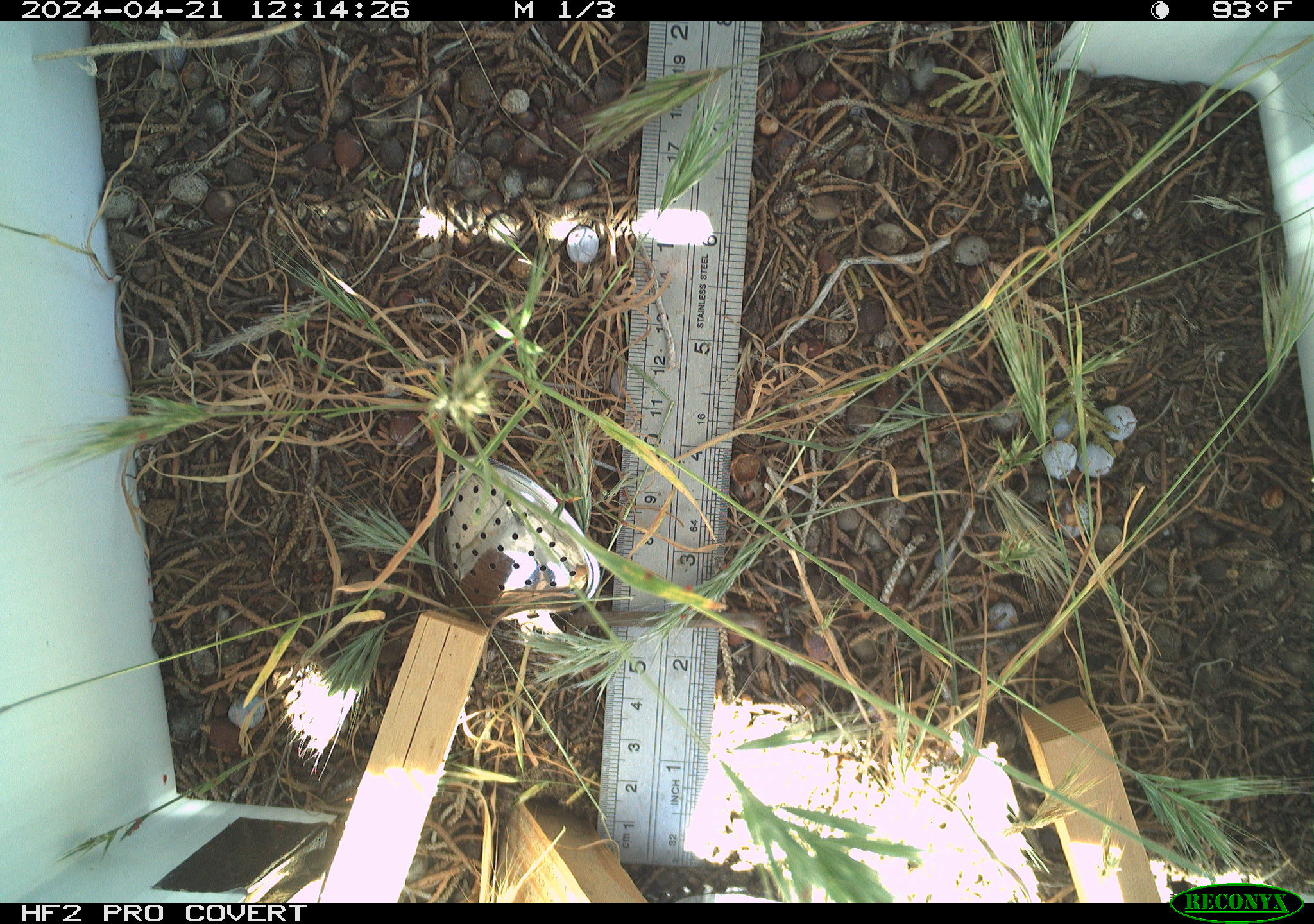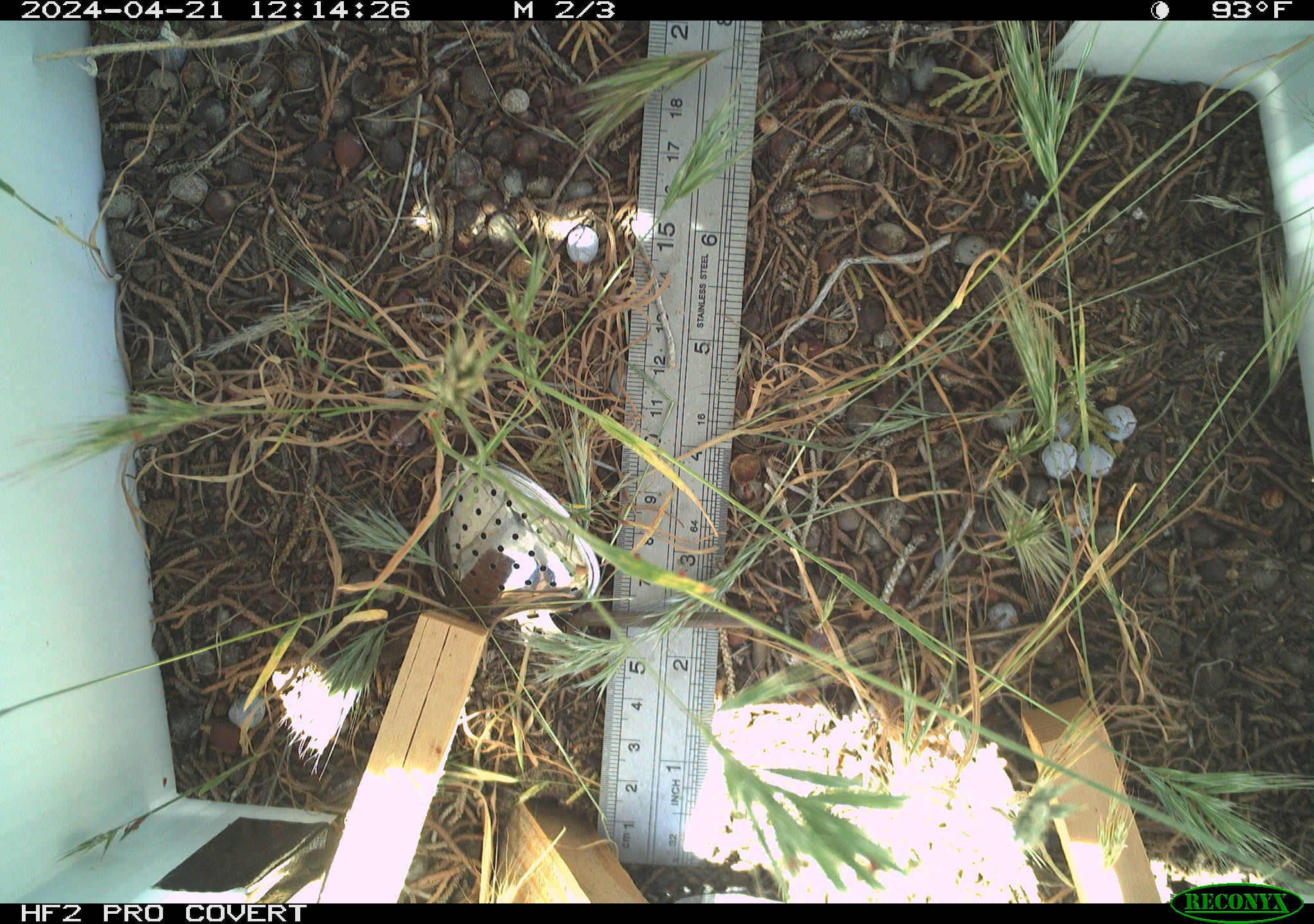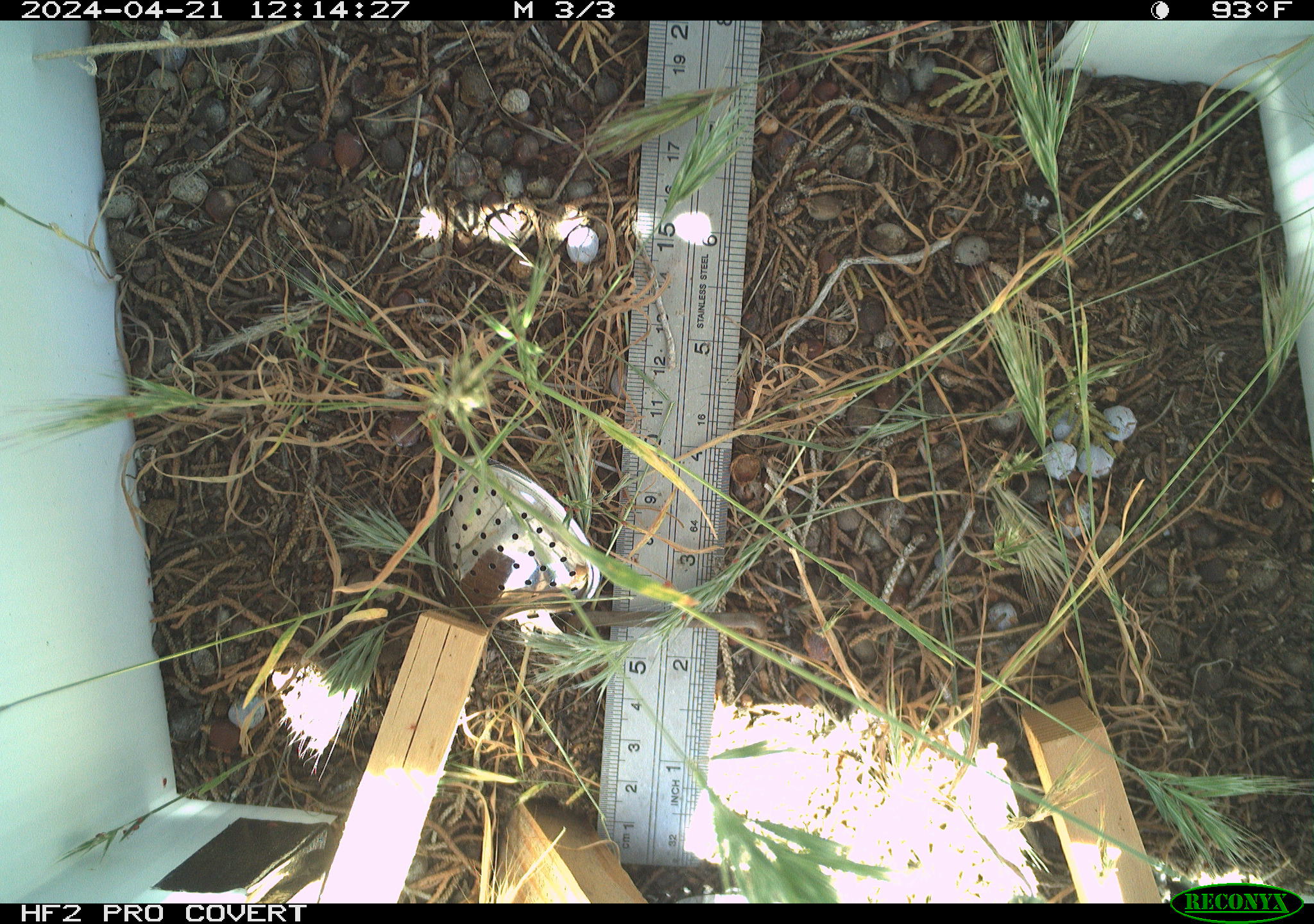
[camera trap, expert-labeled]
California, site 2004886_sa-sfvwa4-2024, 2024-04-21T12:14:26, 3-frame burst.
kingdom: Animalia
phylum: Arthropoda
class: Insecta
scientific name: Insecta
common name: insect